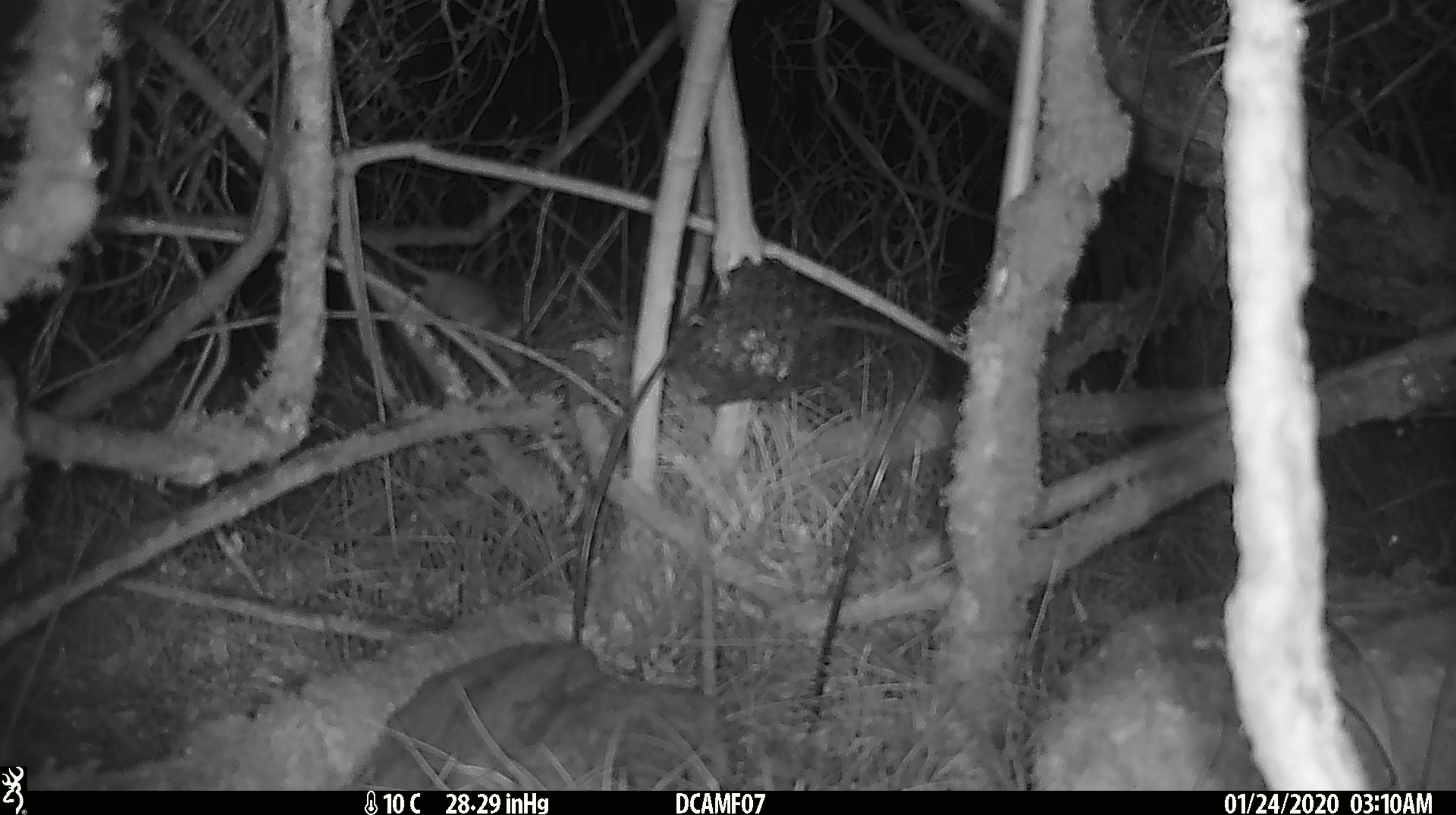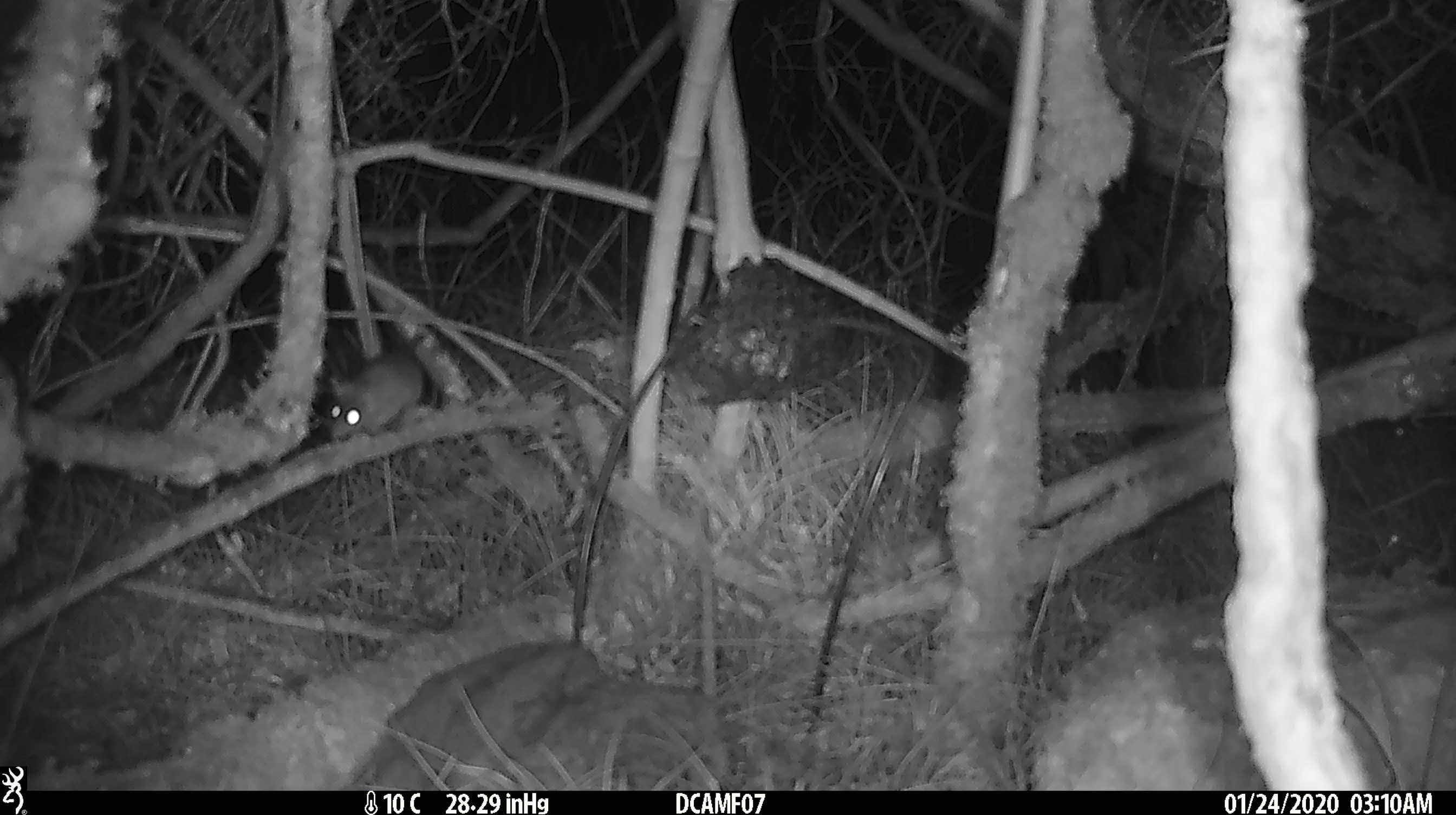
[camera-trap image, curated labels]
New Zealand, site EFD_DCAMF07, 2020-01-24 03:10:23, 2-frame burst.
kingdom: Animalia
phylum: Chordata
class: Mammalia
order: Rodentia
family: Muridae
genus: Mus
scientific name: Mus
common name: mouse